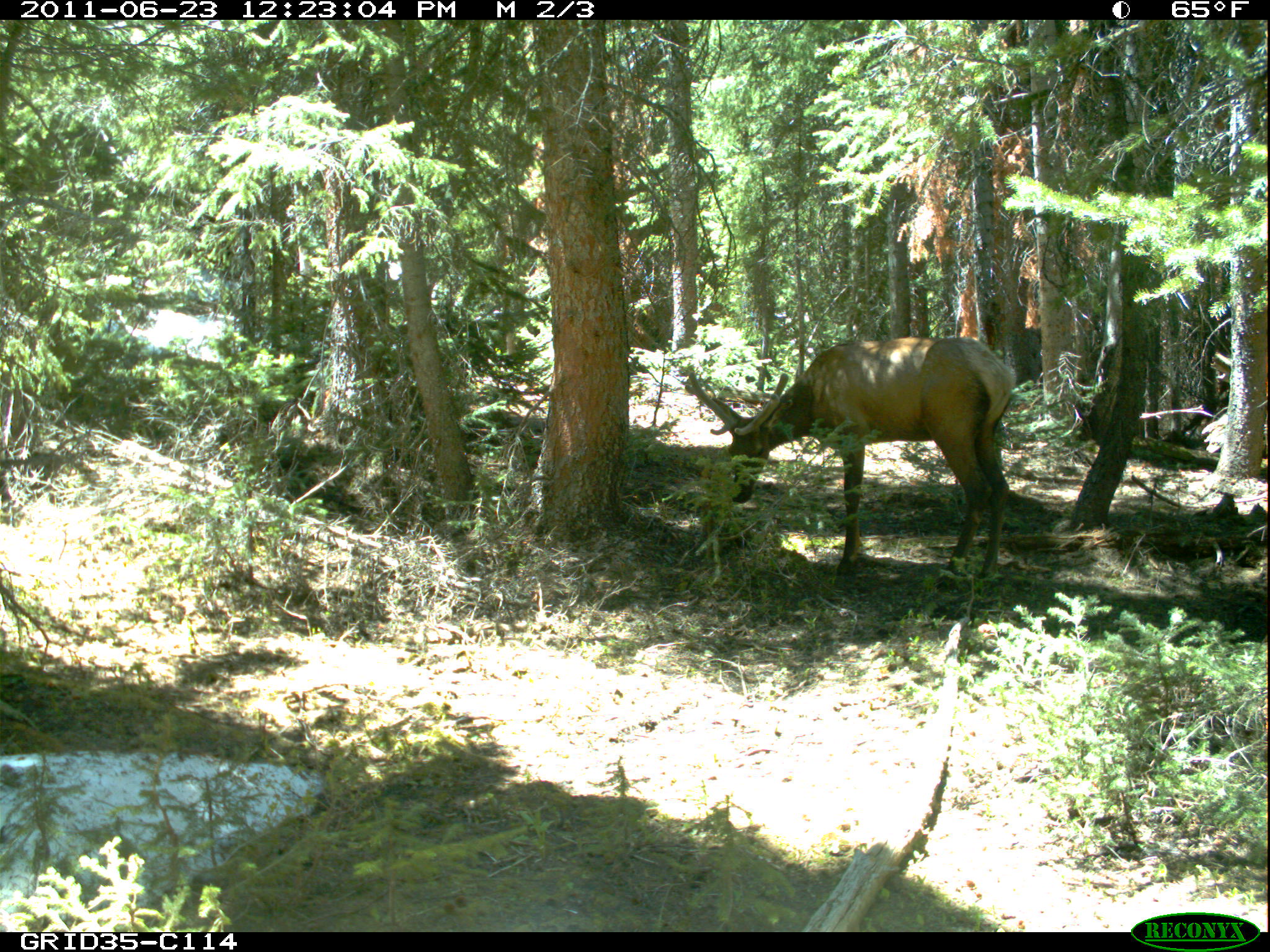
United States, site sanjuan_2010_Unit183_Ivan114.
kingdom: Animalia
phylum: Chordata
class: Mammalia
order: Artiodactyla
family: Cervidae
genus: Cervus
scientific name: Cervus elaphus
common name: red deer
Cervus elaphus (red deer).